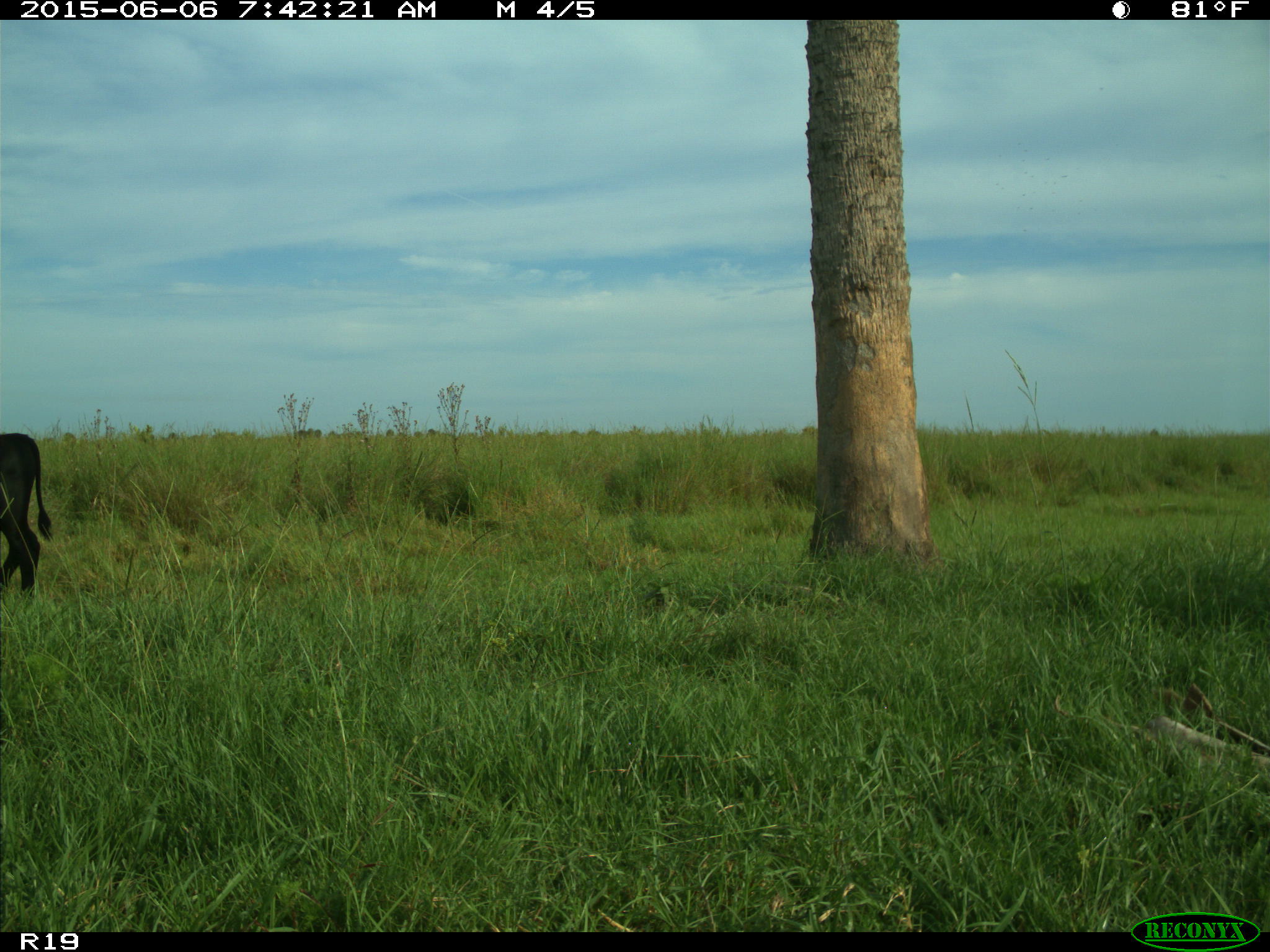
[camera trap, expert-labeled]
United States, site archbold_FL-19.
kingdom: Animalia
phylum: Chordata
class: Mammalia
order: Artiodactyla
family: Bovidae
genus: Bos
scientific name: Bos taurus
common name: domestic cow